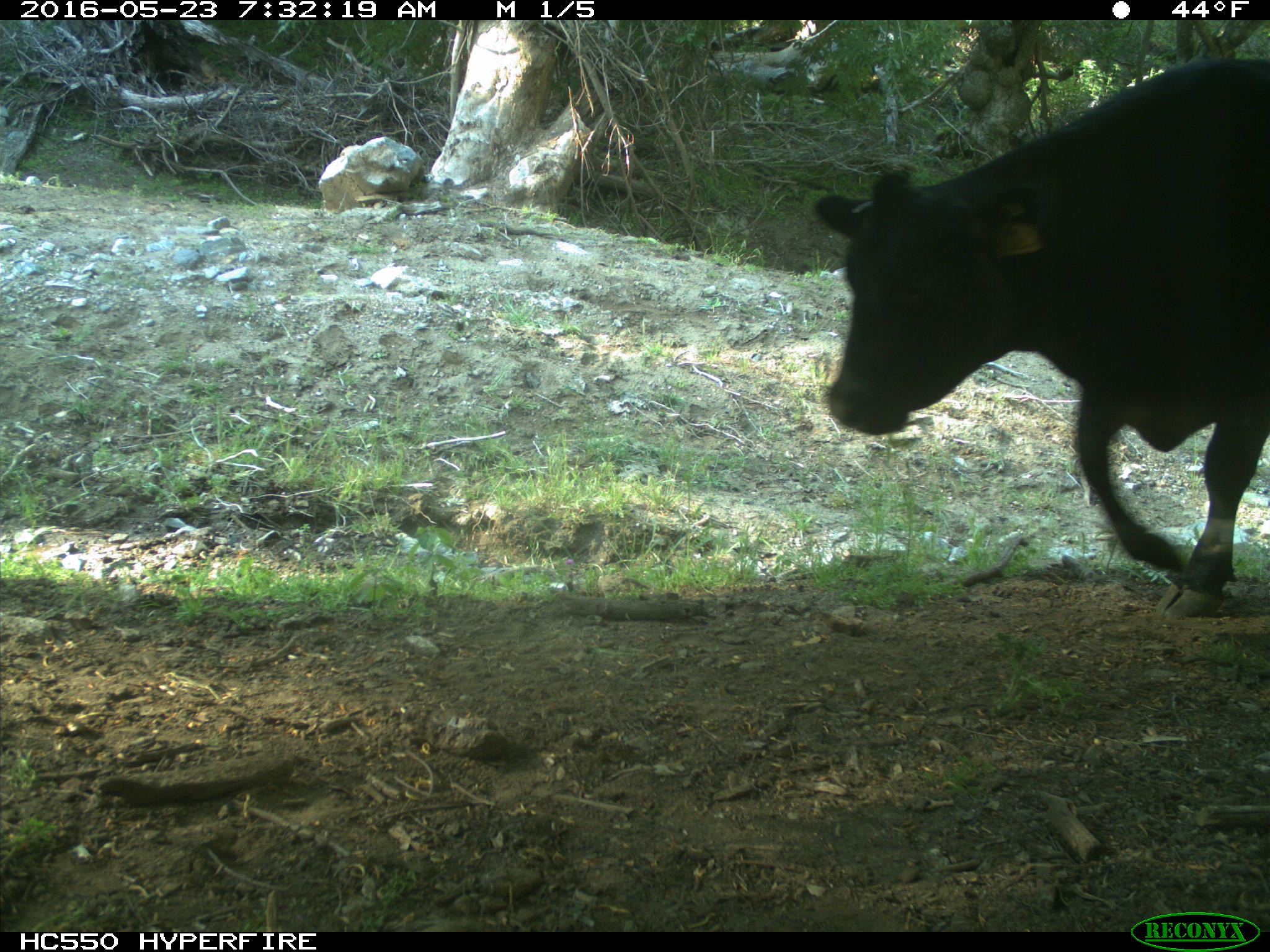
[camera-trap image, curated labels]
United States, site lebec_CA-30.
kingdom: Animalia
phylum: Chordata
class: Mammalia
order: Artiodactyla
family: Bovidae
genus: Bos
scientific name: Bos taurus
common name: domestic cow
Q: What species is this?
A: Bos taurus (domestic cow).